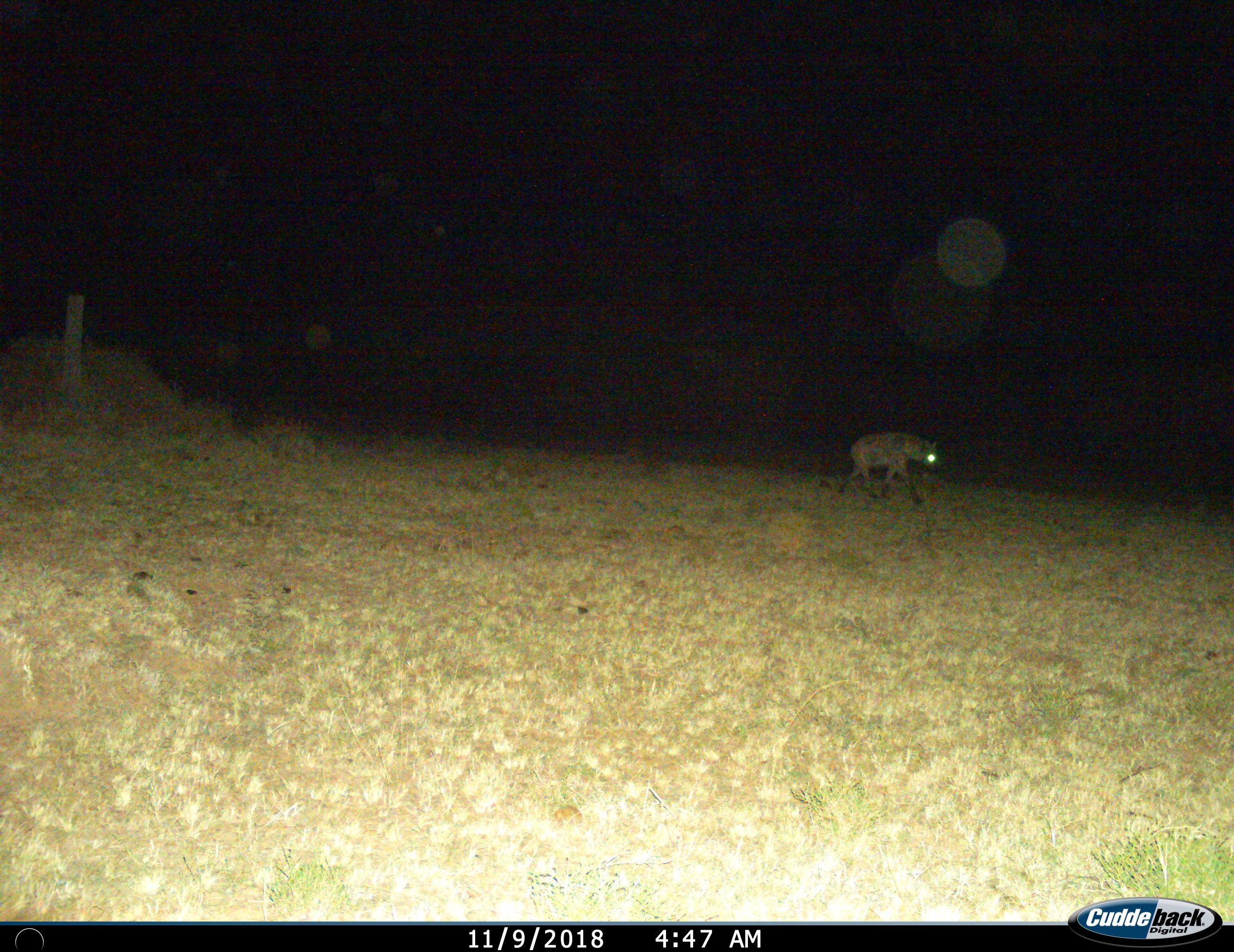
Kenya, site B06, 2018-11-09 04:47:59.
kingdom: Animalia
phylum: Chordata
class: Mammalia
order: Carnivora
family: Hyaenidae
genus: Crocuta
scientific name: Crocuta crocuta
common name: spotted hyena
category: hyenaspotted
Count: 1.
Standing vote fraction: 10%.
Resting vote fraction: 0%.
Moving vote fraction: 90%.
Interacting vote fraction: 0%.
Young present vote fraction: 0%.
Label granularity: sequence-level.